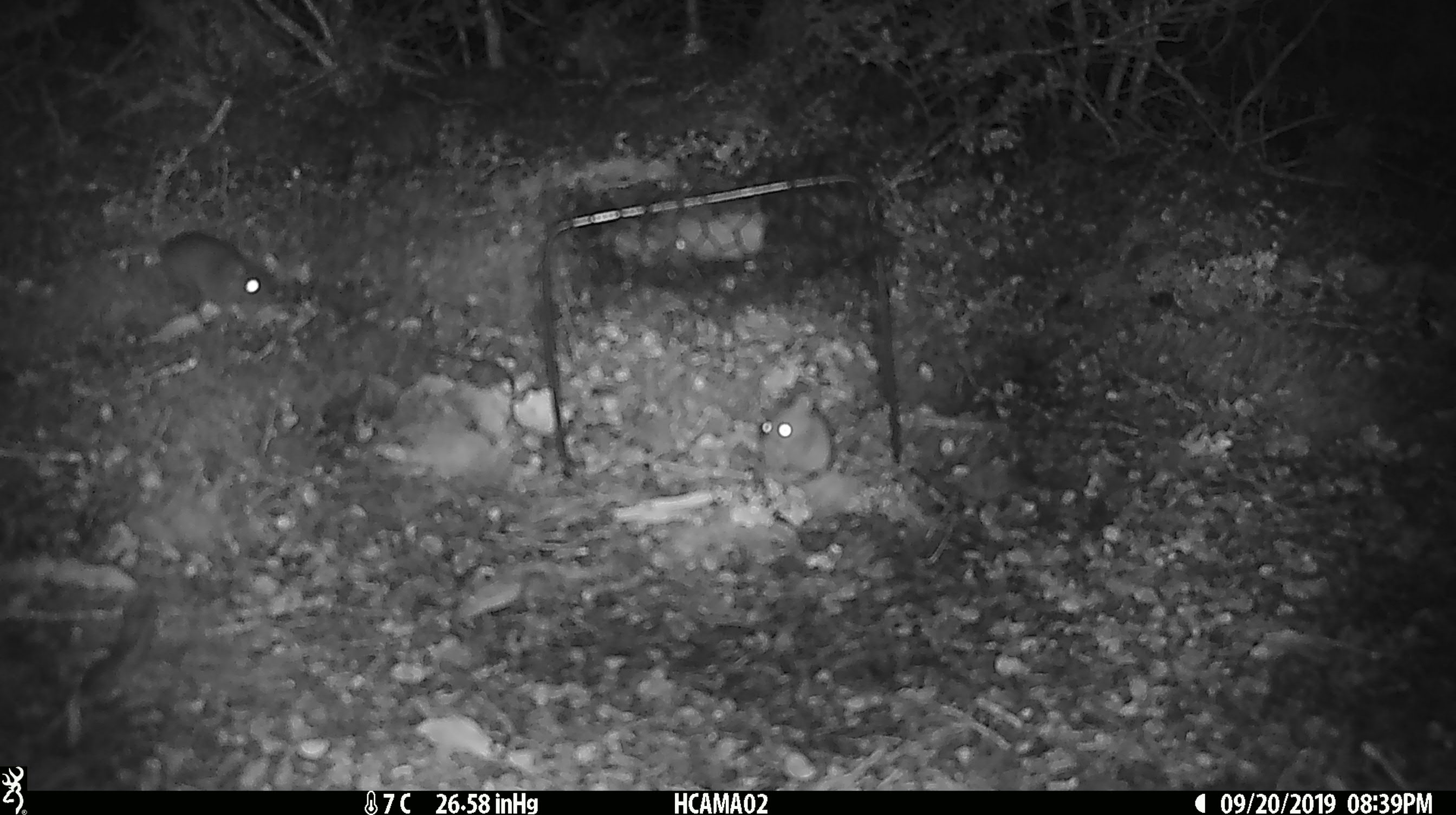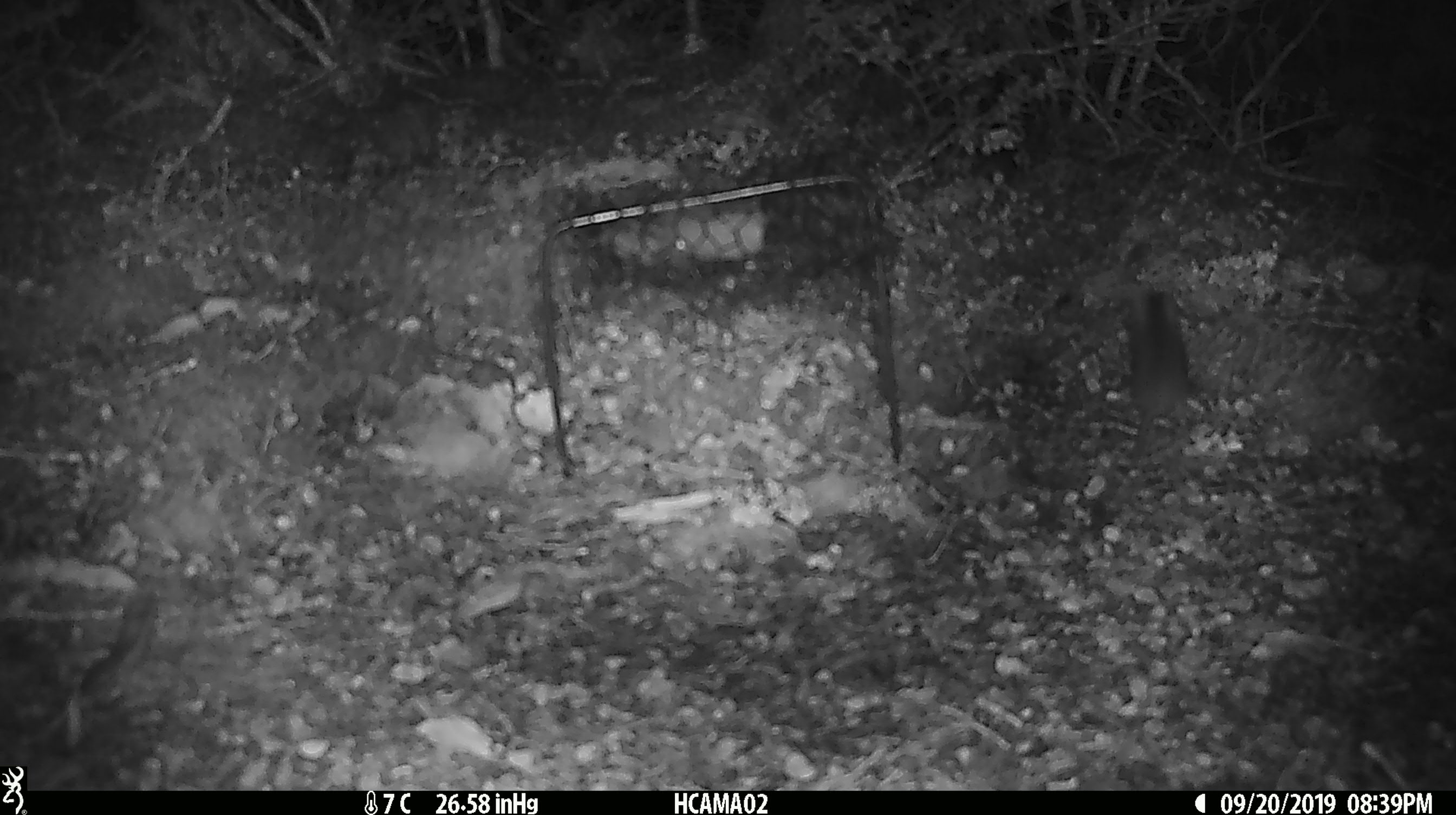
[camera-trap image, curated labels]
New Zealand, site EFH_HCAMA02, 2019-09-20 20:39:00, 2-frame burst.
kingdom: Animalia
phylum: Chordata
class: Mammalia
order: Rodentia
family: Muridae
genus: Rattus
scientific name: Rattus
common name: rat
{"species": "rat (Rattus)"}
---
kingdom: Animalia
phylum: Chordata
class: Mammalia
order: Rodentia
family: Muridae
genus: Mus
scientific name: Mus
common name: mouse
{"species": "mouse (Mus)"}